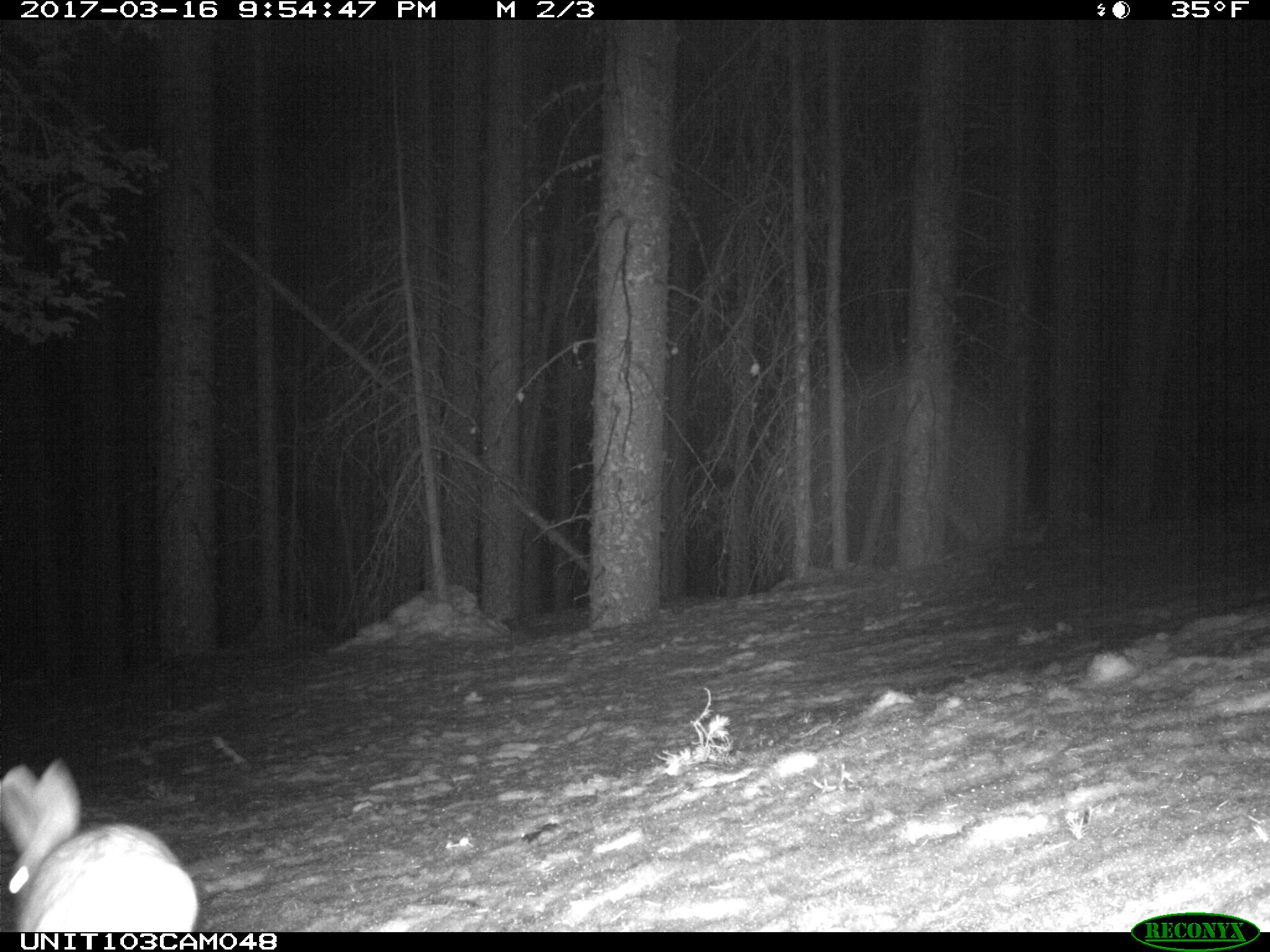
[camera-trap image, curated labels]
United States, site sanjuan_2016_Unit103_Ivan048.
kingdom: Animalia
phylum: Chordata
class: Mammalia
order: Lagomorpha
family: Leporidae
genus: Lepus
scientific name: Lepus americanus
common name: snowshoe hare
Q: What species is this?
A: Lepus americanus (snowshoe hare).